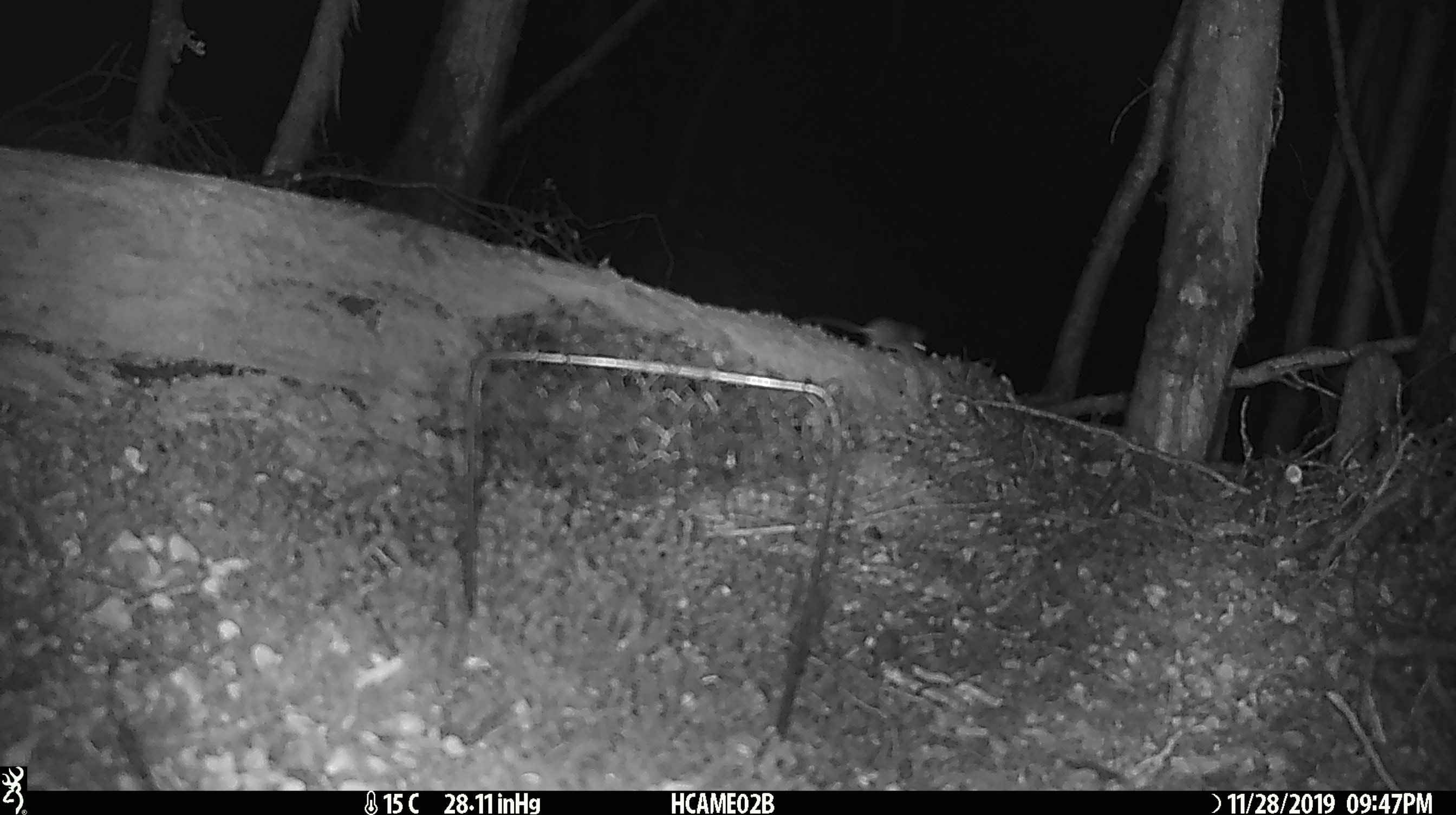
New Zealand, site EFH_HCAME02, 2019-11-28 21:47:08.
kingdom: Animalia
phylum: Chordata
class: Mammalia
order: Rodentia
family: Muridae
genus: Mus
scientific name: Mus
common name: mouse